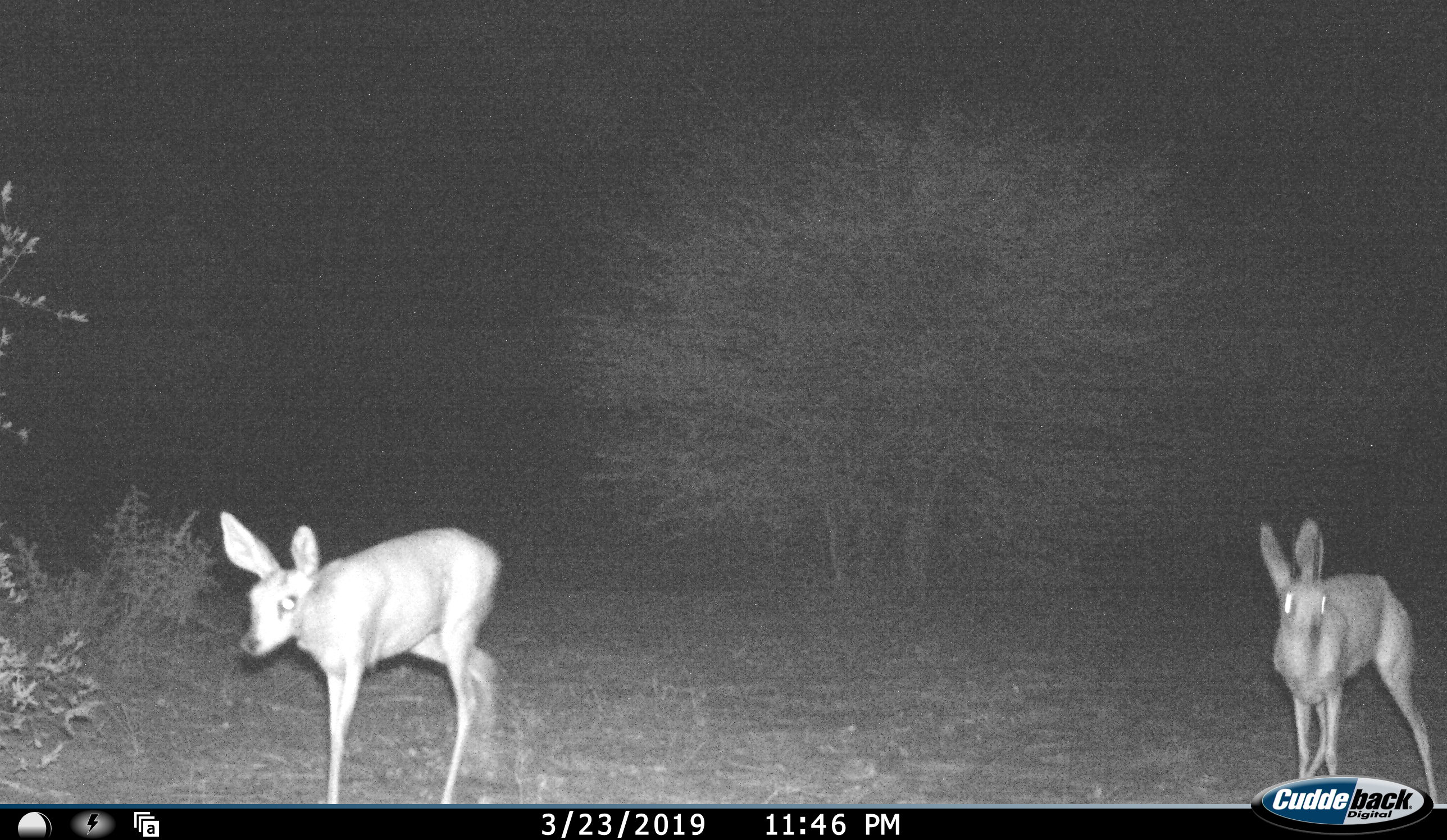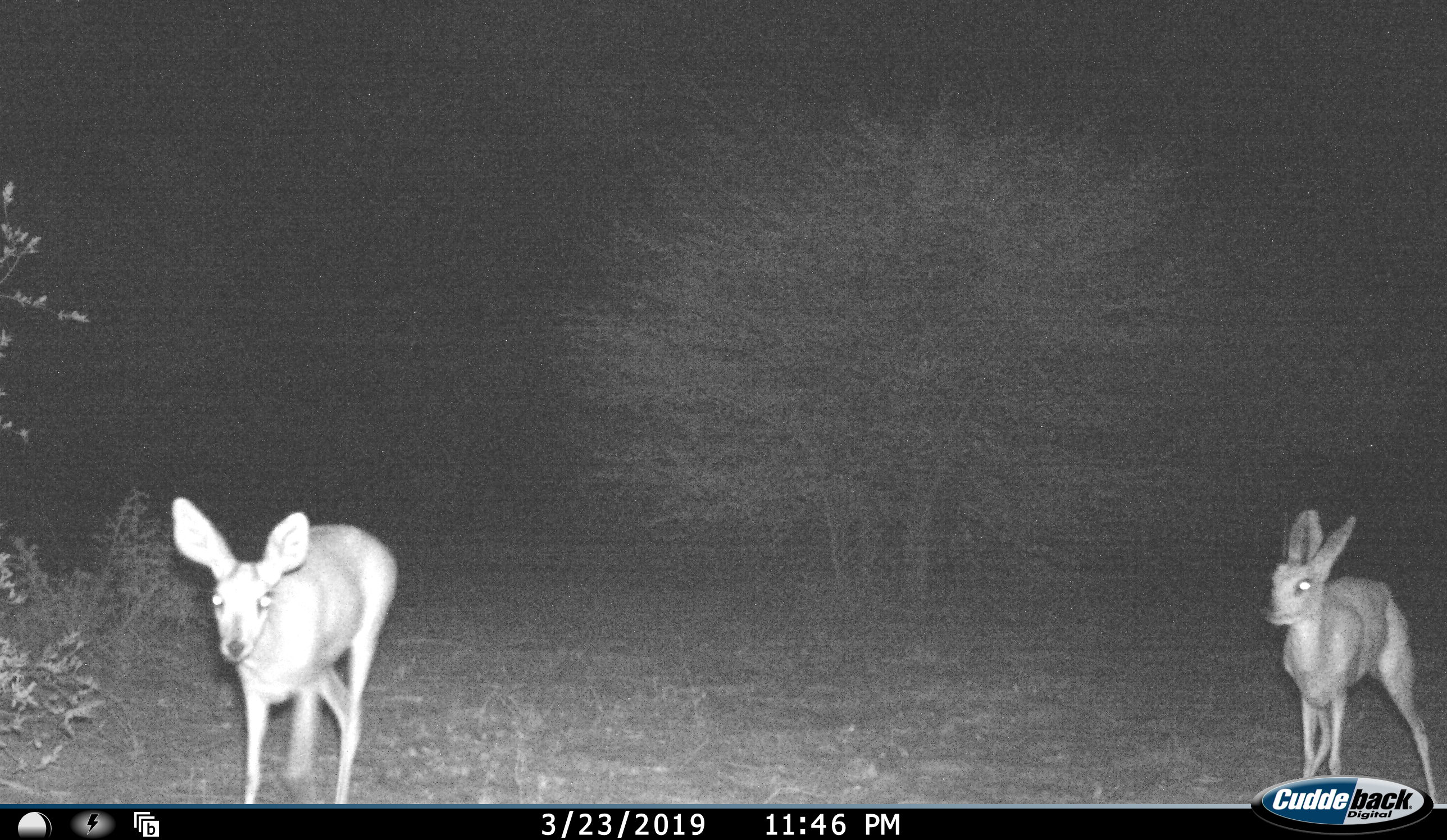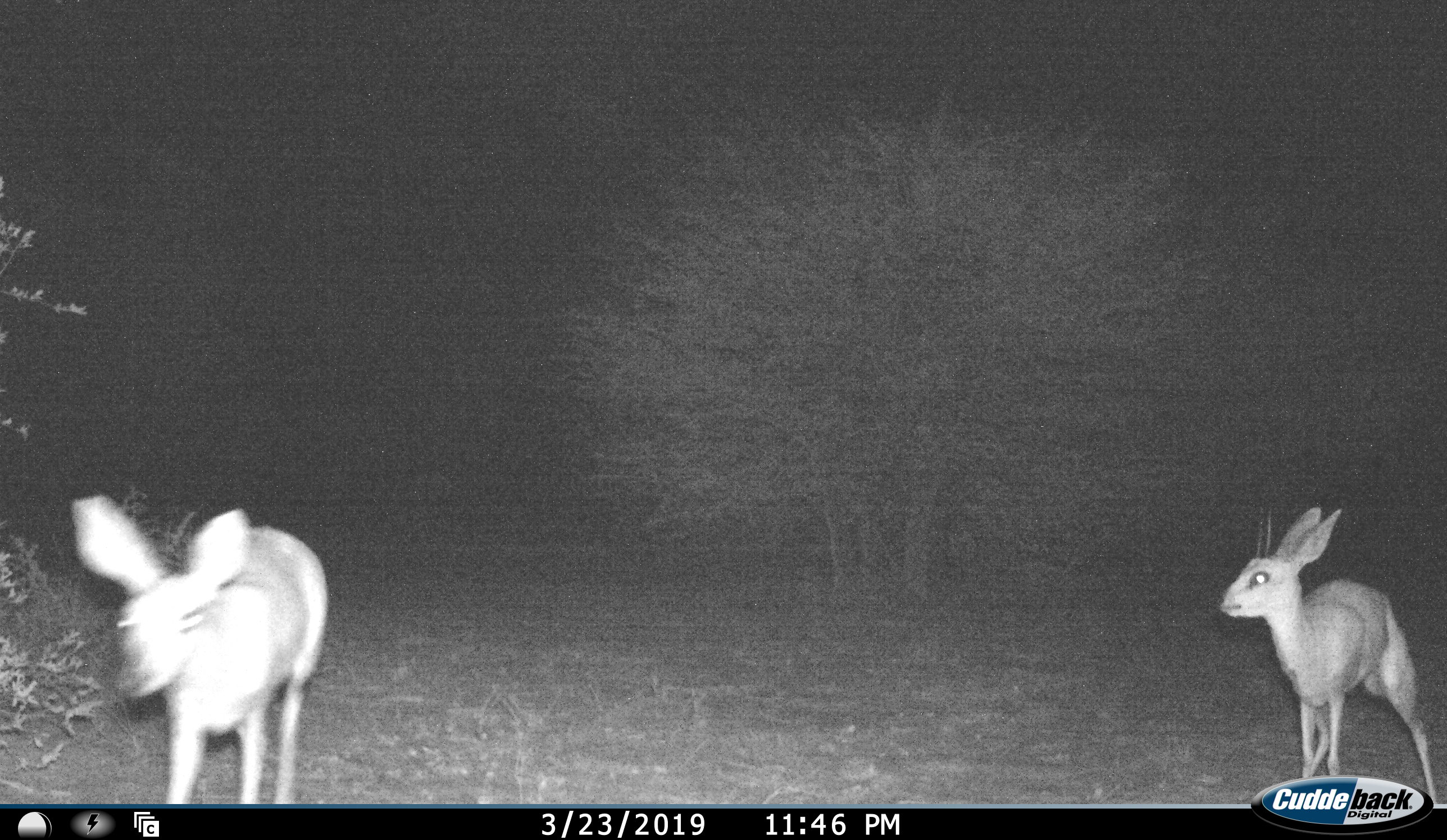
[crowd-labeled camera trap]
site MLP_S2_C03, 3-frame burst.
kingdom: Animalia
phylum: Chordata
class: Mammalia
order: Artiodactyla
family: Bovidae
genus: Raphicerus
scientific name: Raphicerus campestris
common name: steenbok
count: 2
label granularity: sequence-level